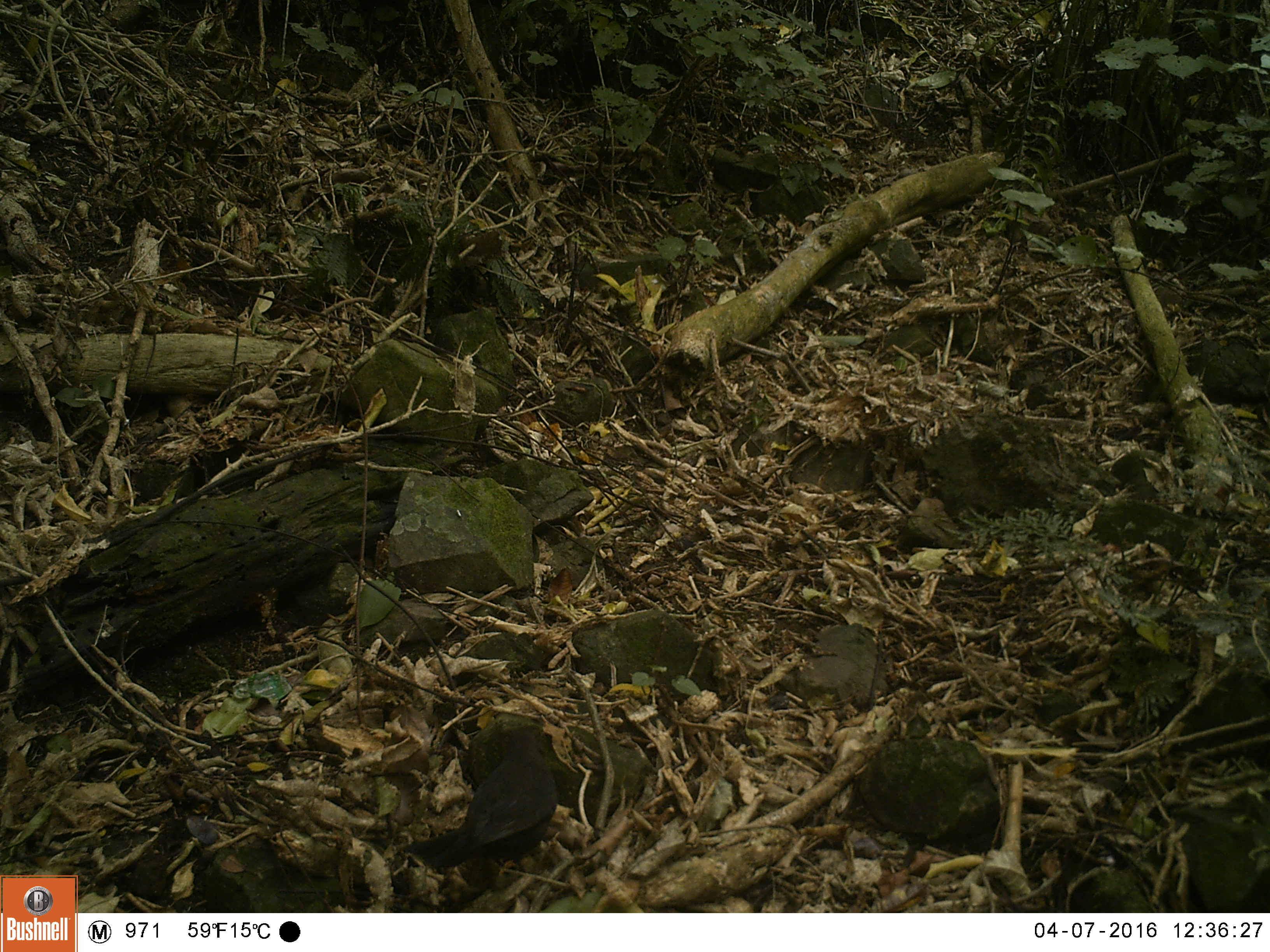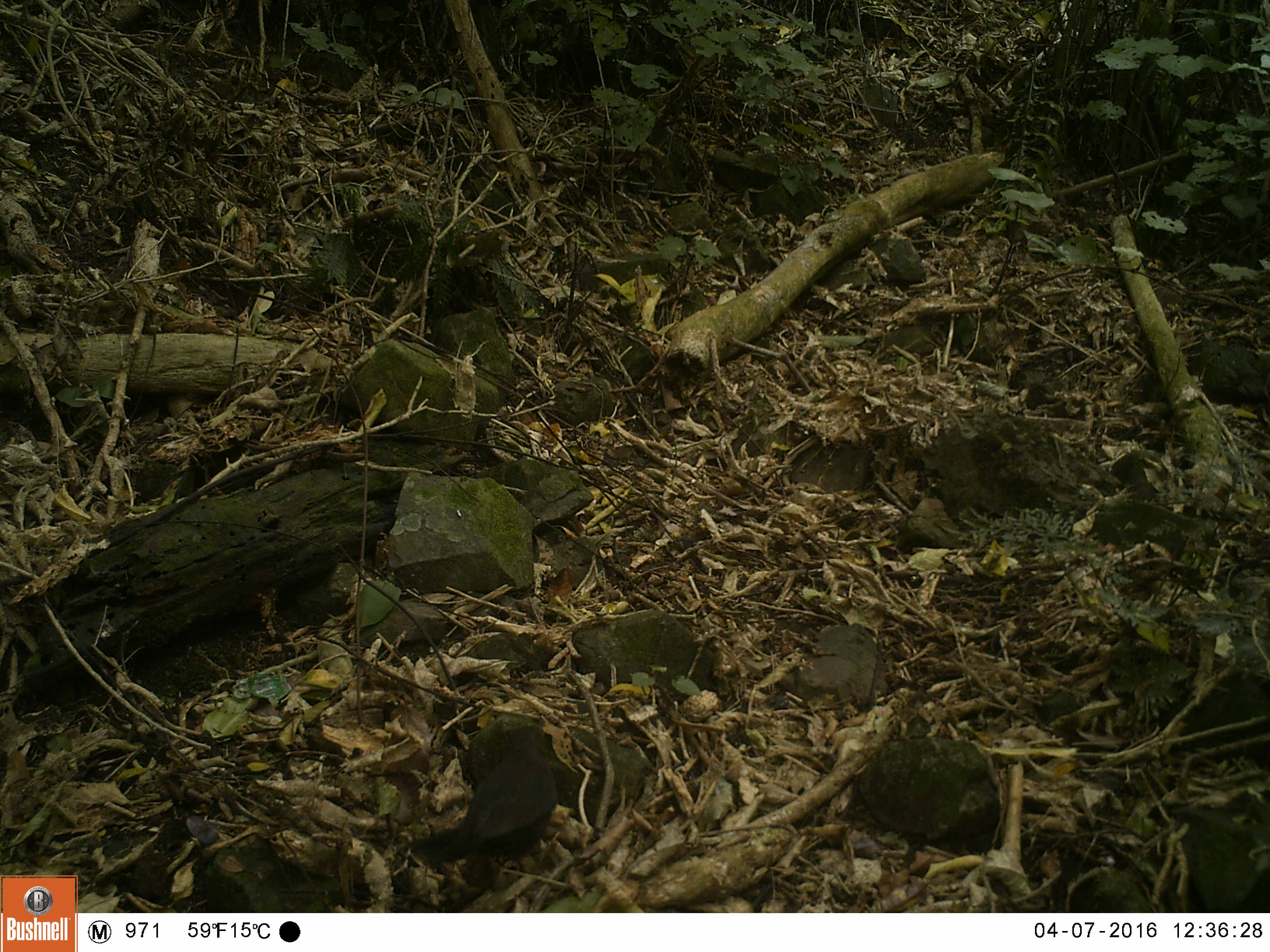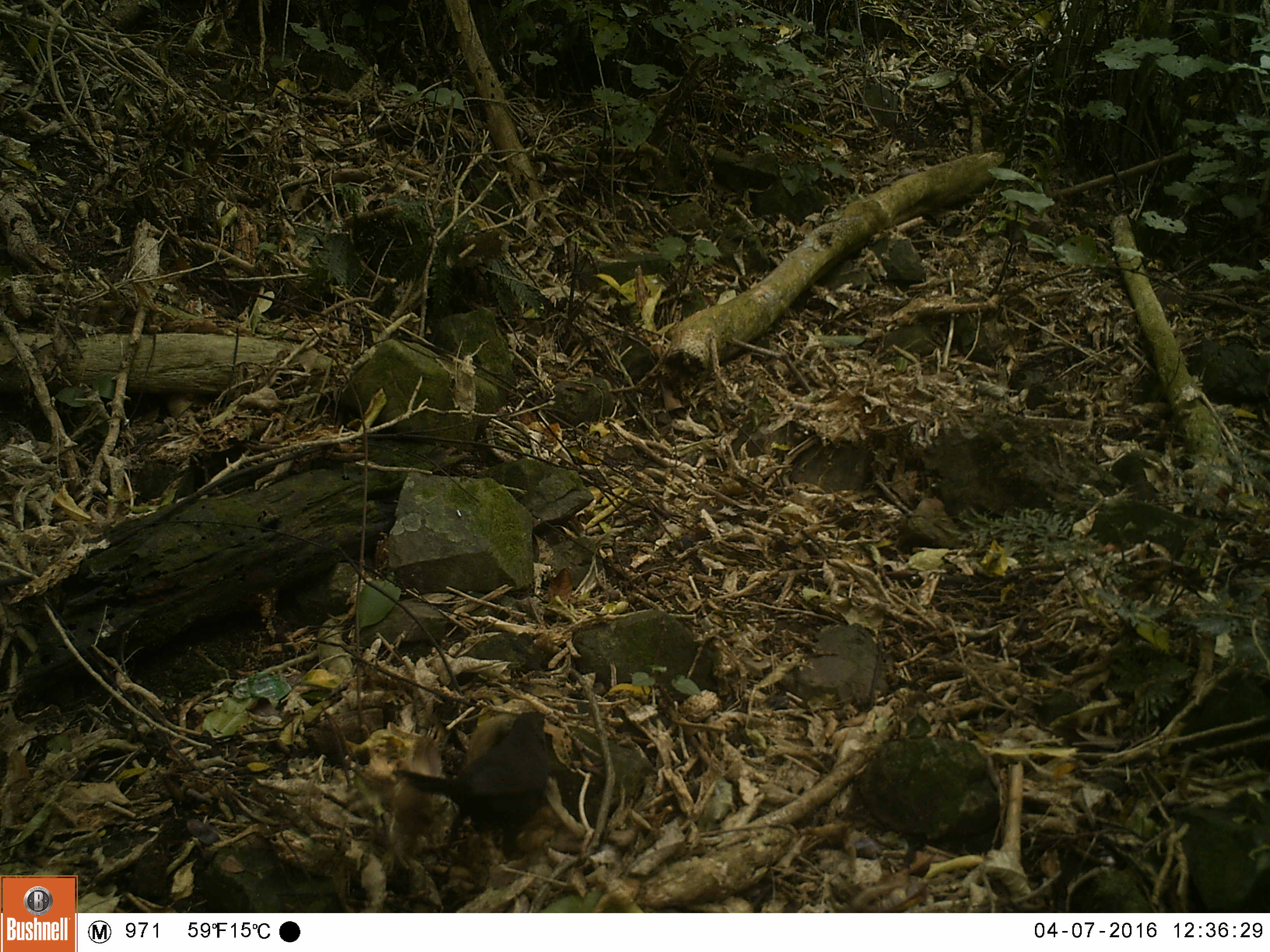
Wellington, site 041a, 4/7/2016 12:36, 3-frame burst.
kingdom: Animalia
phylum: Chordata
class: Aves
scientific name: Aves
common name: bird